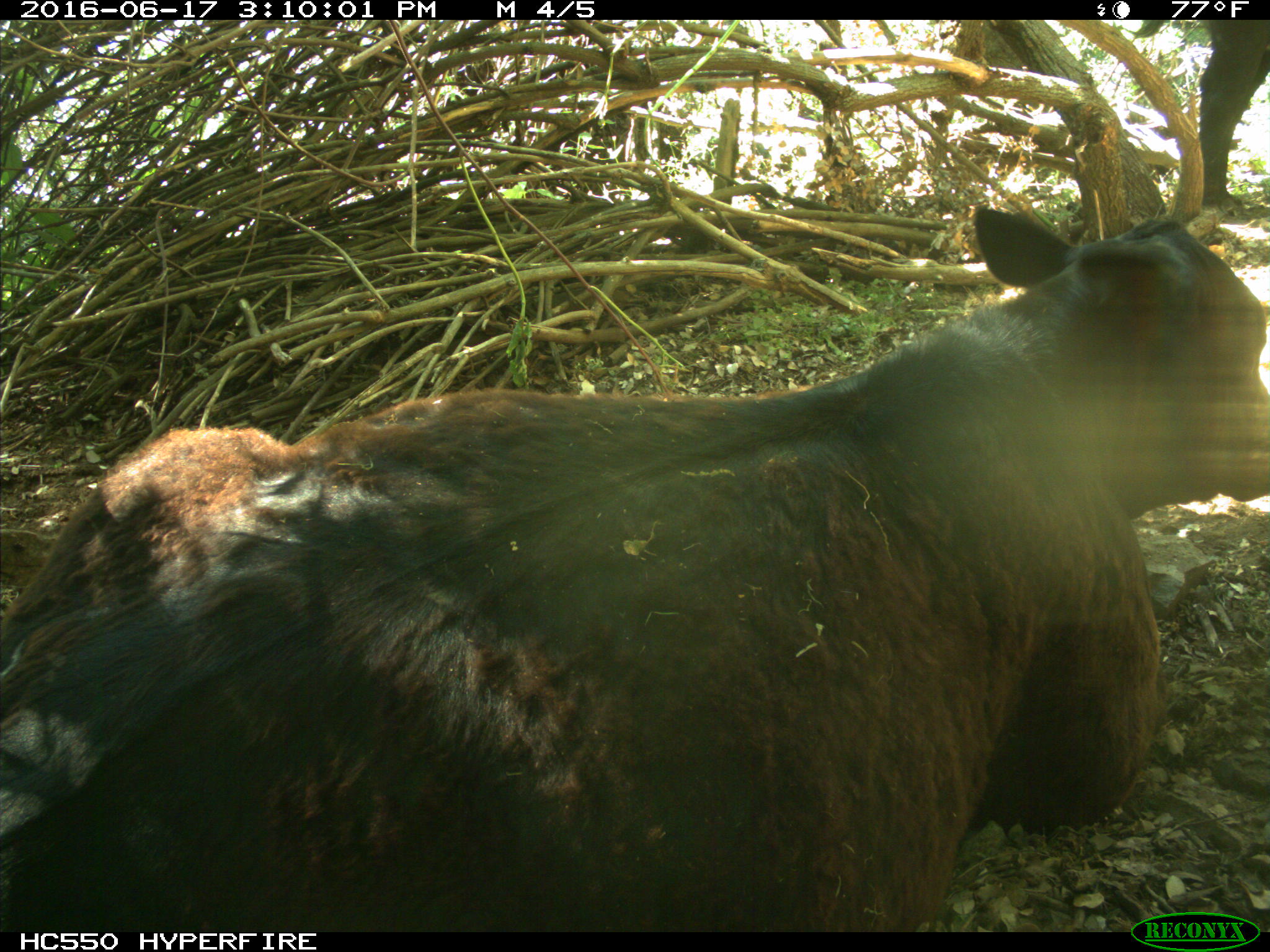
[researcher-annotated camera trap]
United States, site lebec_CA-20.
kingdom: Animalia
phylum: Chordata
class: Mammalia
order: Artiodactyla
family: Bovidae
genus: Bos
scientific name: Bos taurus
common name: domestic cow